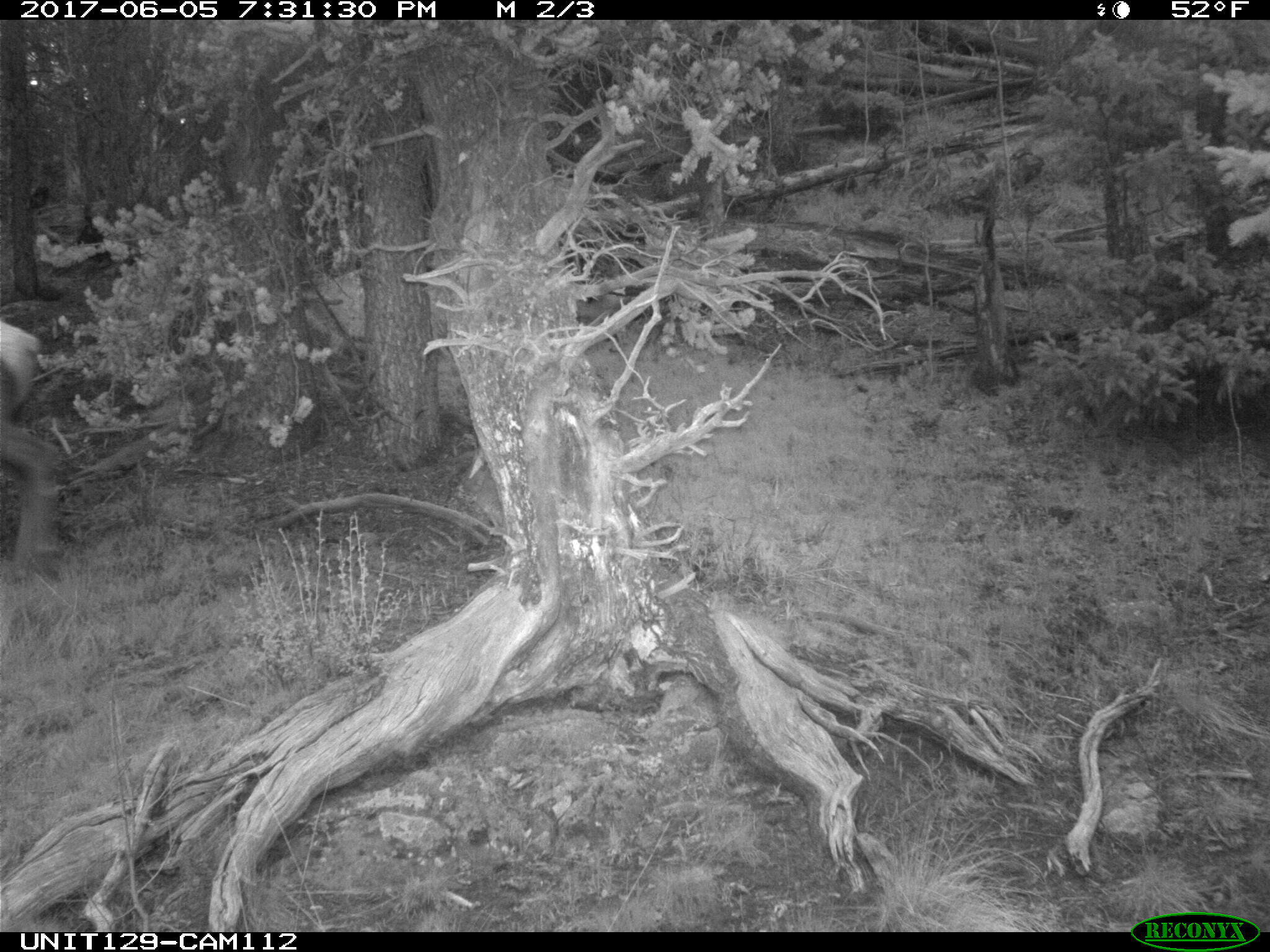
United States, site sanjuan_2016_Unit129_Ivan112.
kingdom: Animalia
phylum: Chordata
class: Mammalia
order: Artiodactyla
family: Cervidae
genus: Cervus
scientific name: Cervus elaphus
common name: red deer